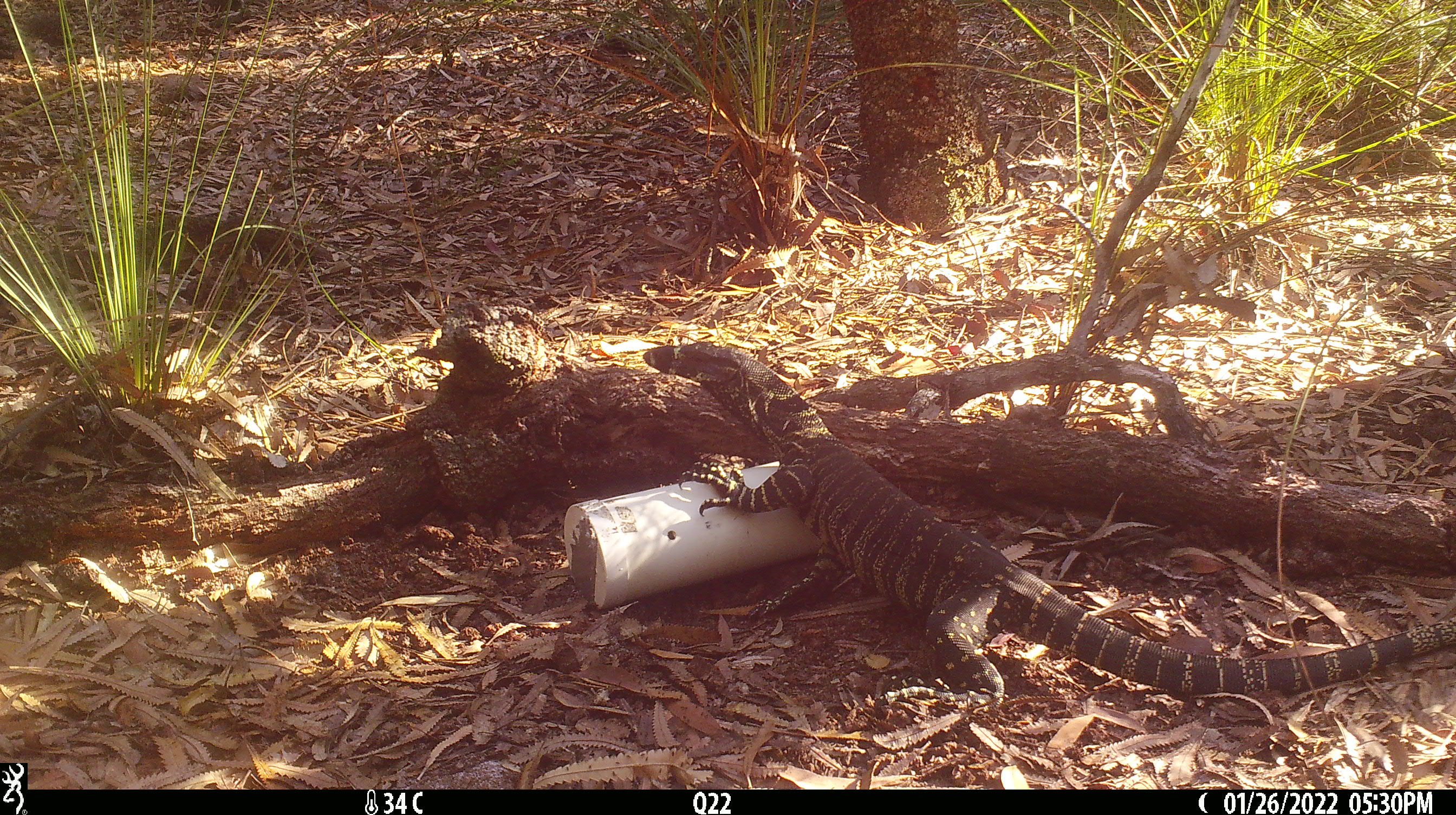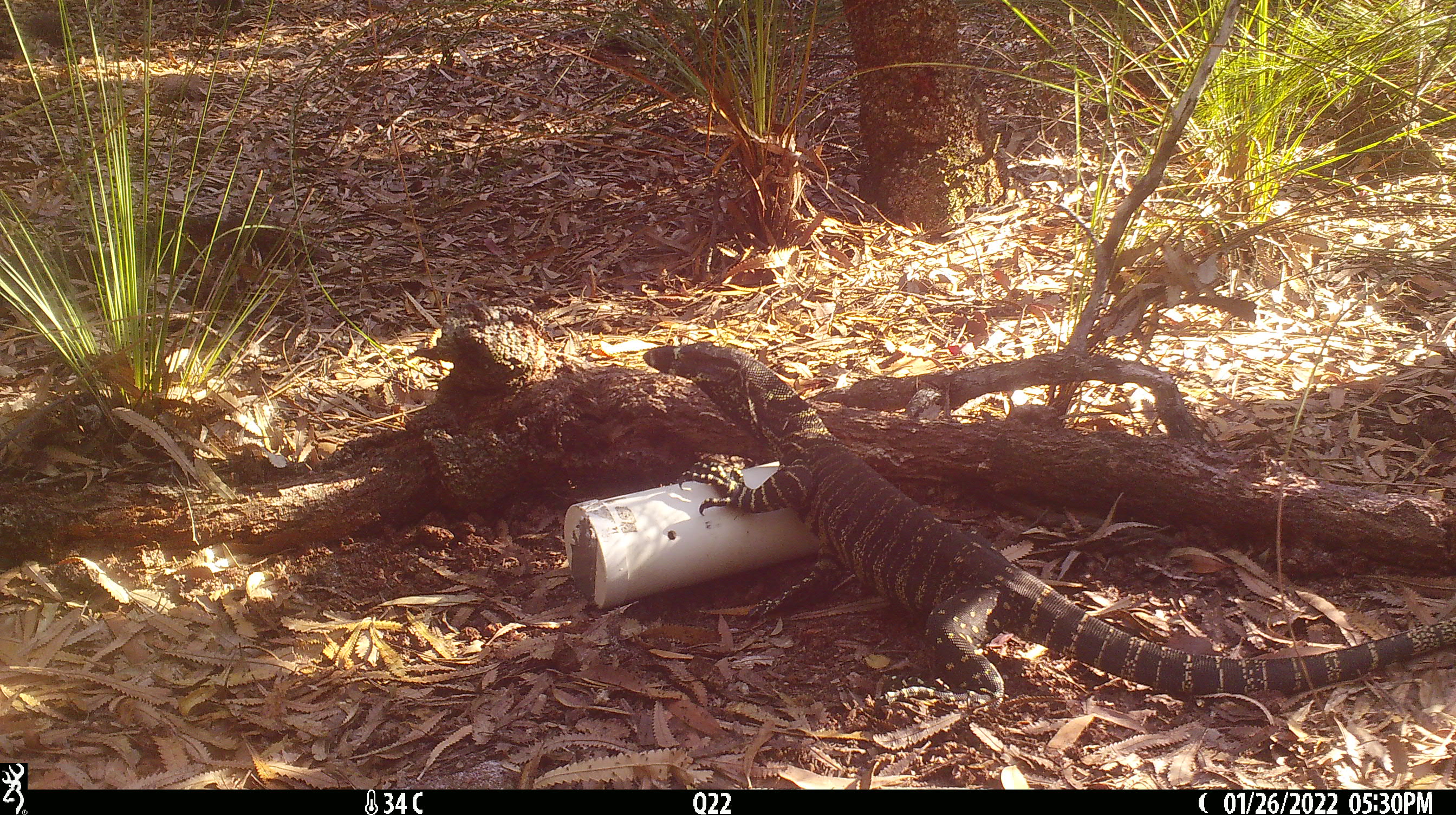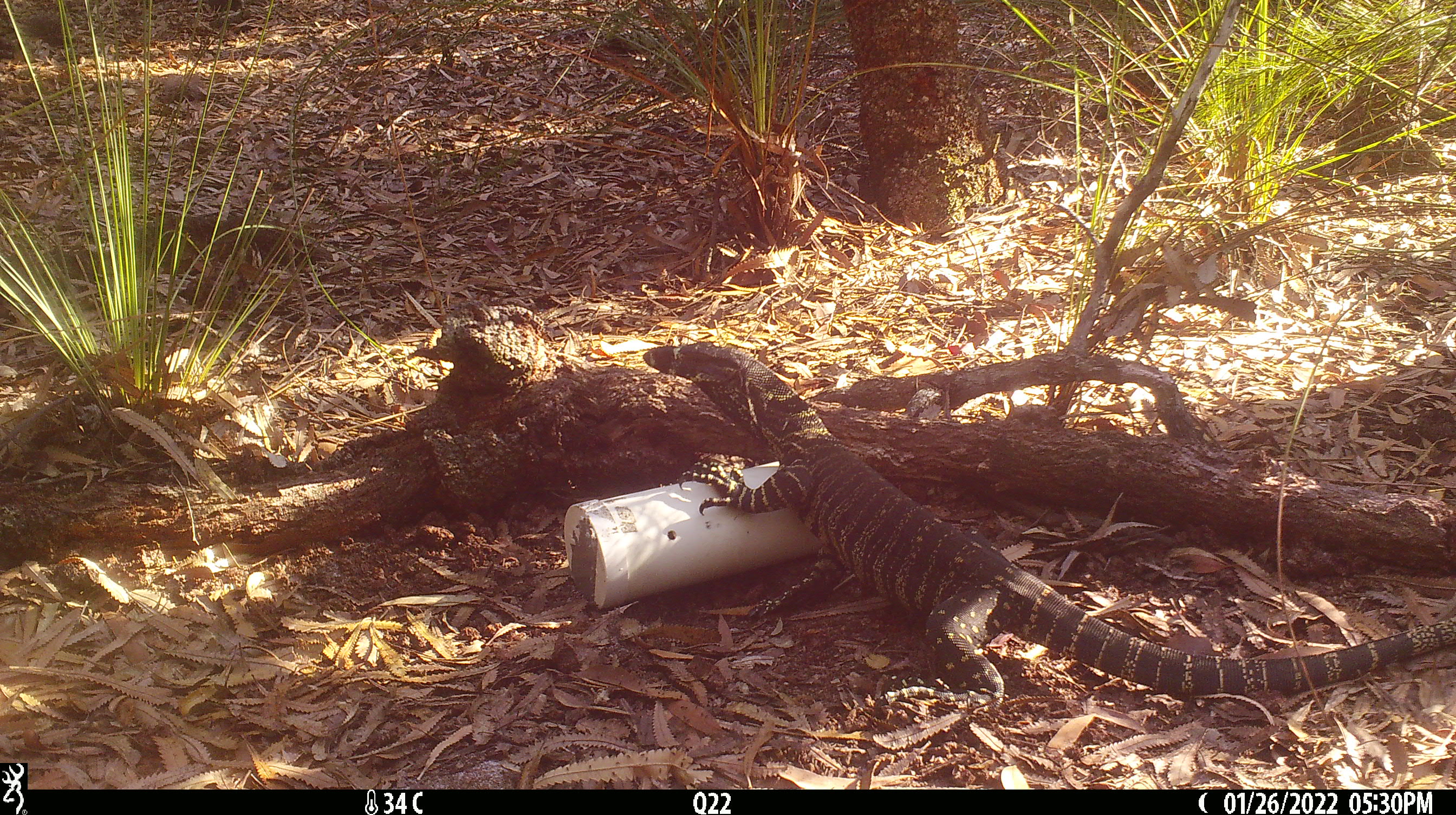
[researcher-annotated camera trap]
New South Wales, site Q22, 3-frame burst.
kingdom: Animalia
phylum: Chordata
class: Reptilia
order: Squamata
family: Varanidae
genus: Varanus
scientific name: Varanus varius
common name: lace monitor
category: goanna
Goanna (lace monitor) (Varanus varius).